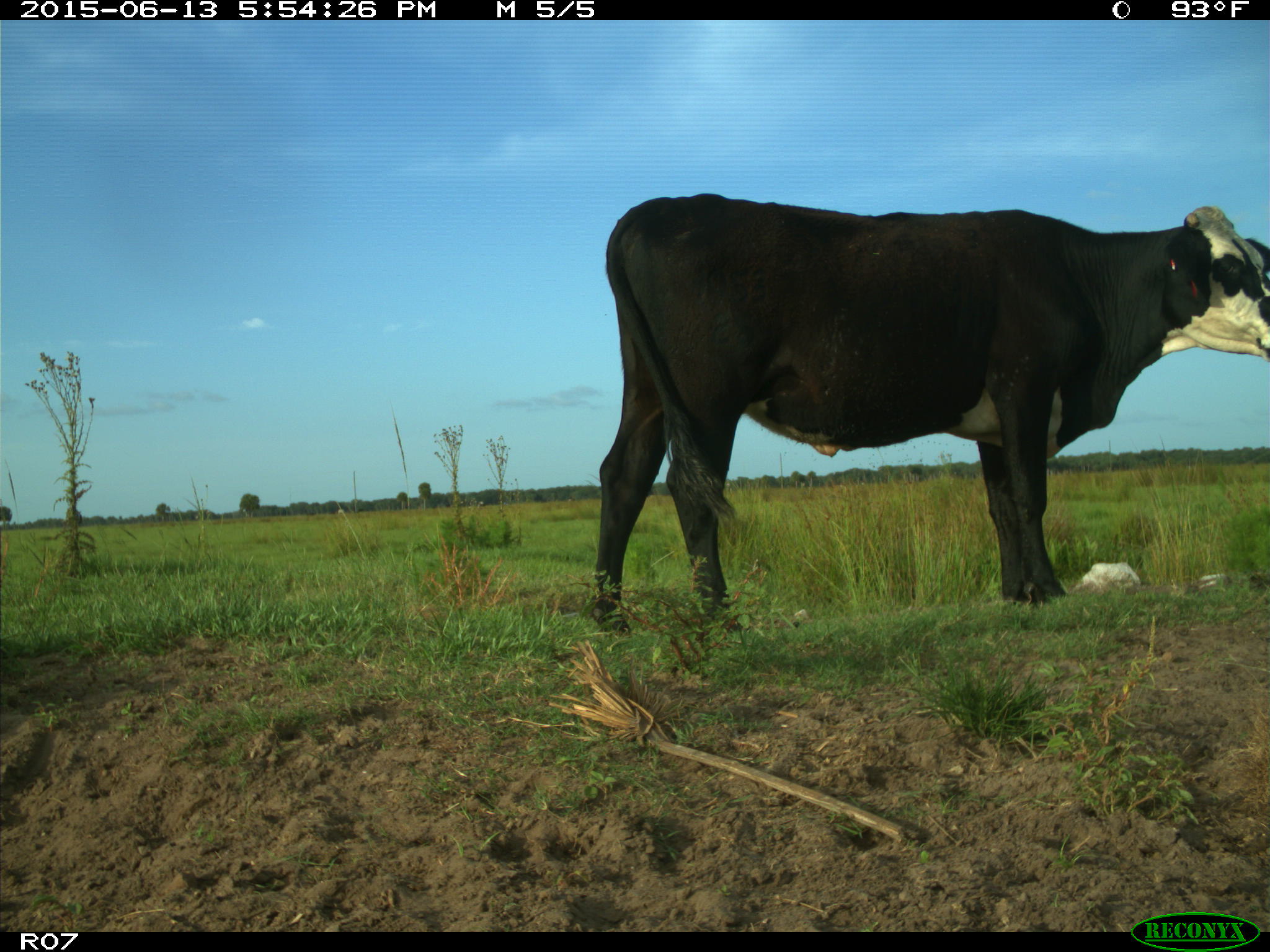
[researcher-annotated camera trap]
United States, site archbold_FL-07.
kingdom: Animalia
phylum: Chordata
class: Mammalia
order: Artiodactyla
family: Bovidae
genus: Bos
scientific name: Bos taurus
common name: domestic cow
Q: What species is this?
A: Bos taurus (domestic cow).